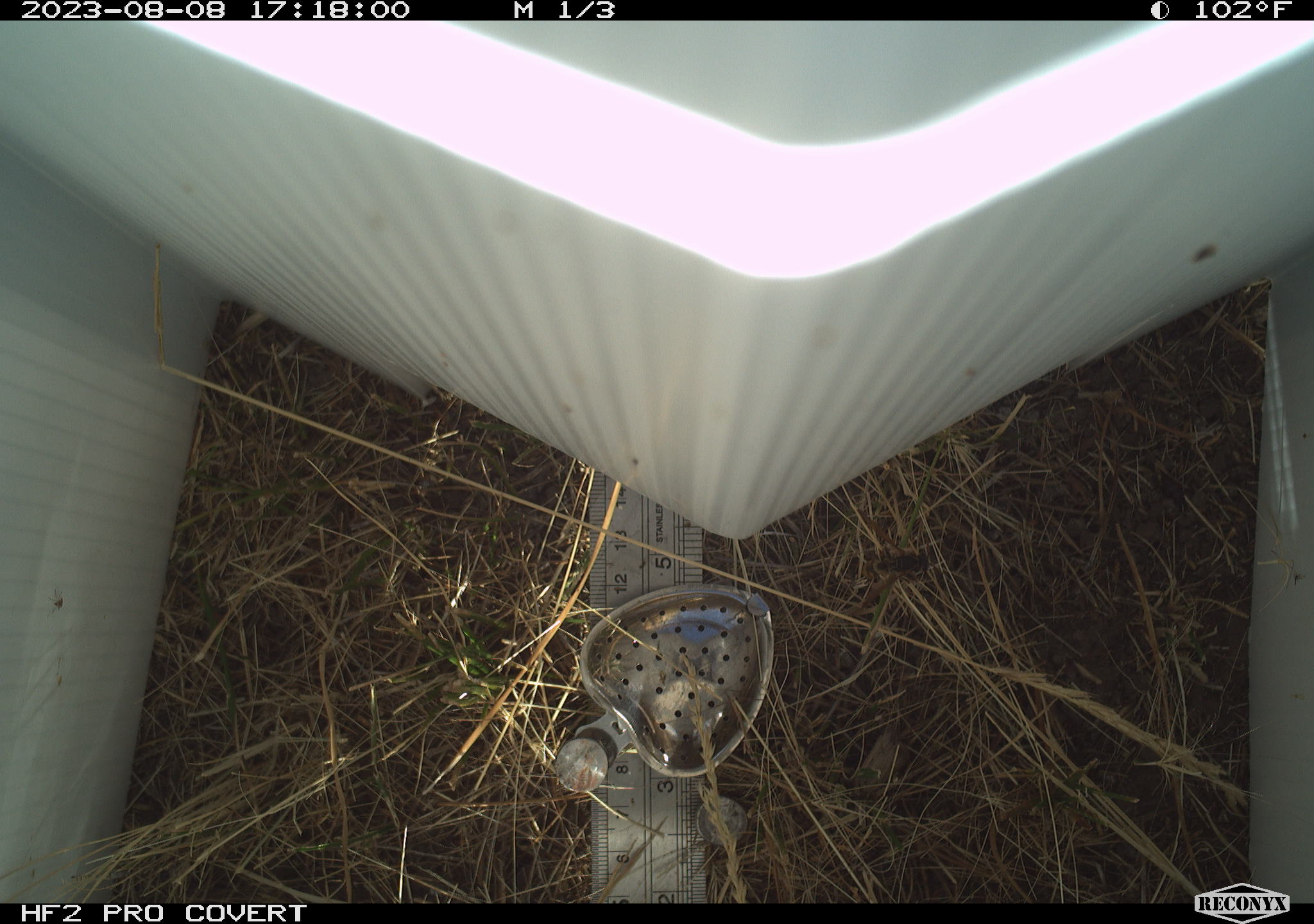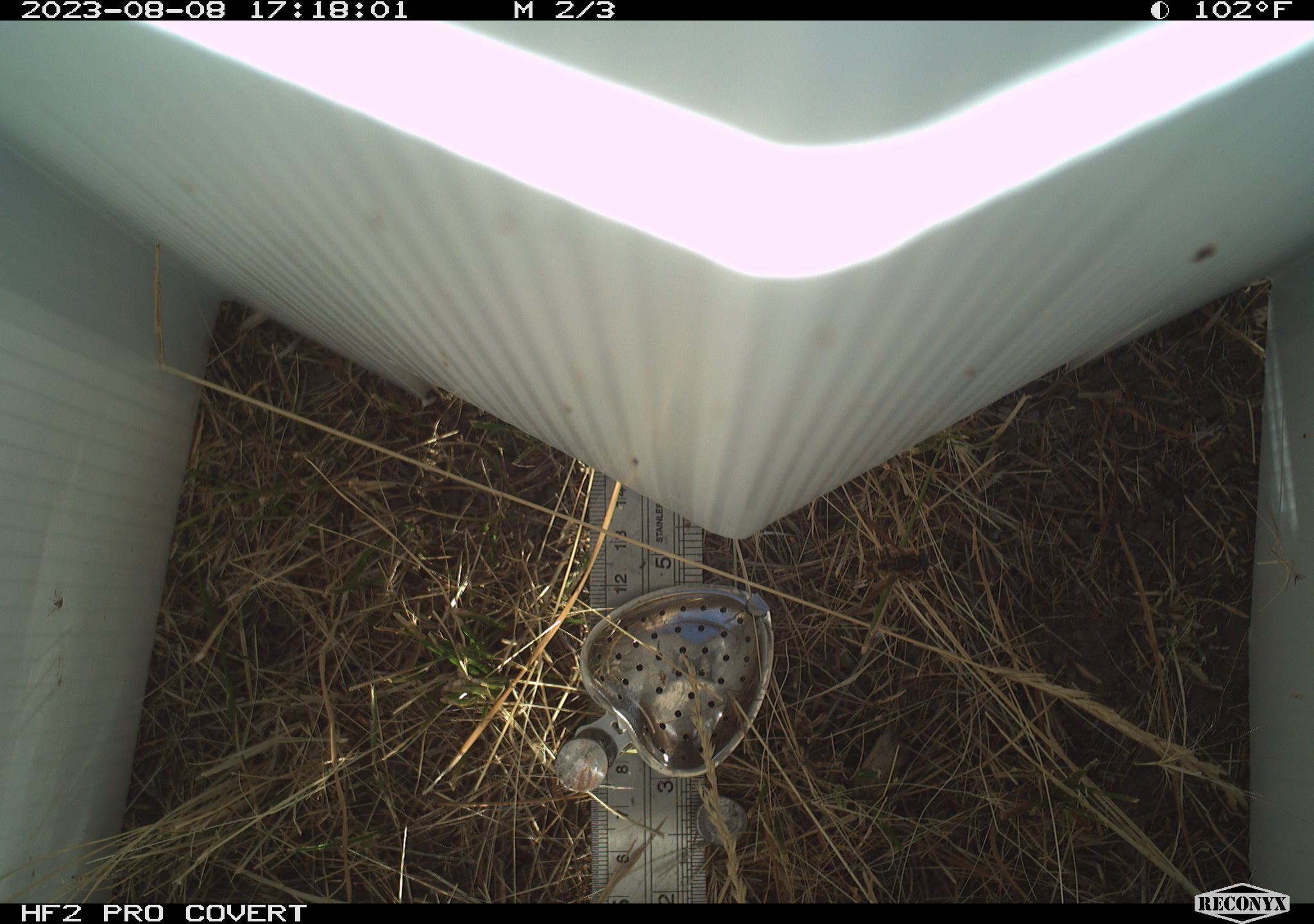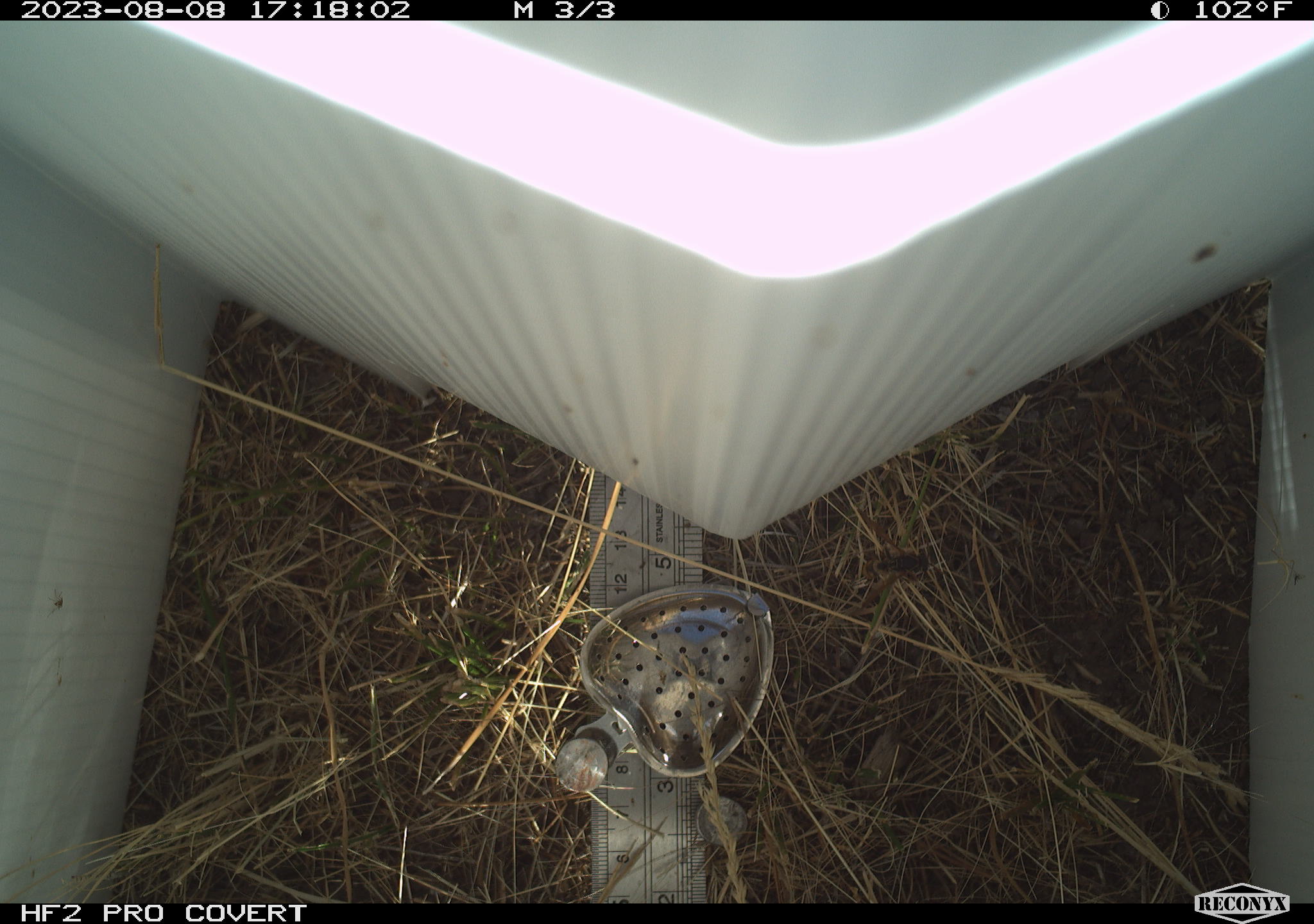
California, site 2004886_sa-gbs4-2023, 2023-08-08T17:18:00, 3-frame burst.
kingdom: Animalia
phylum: Arthropoda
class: Insecta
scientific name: Insecta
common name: insect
Insect (Insecta).